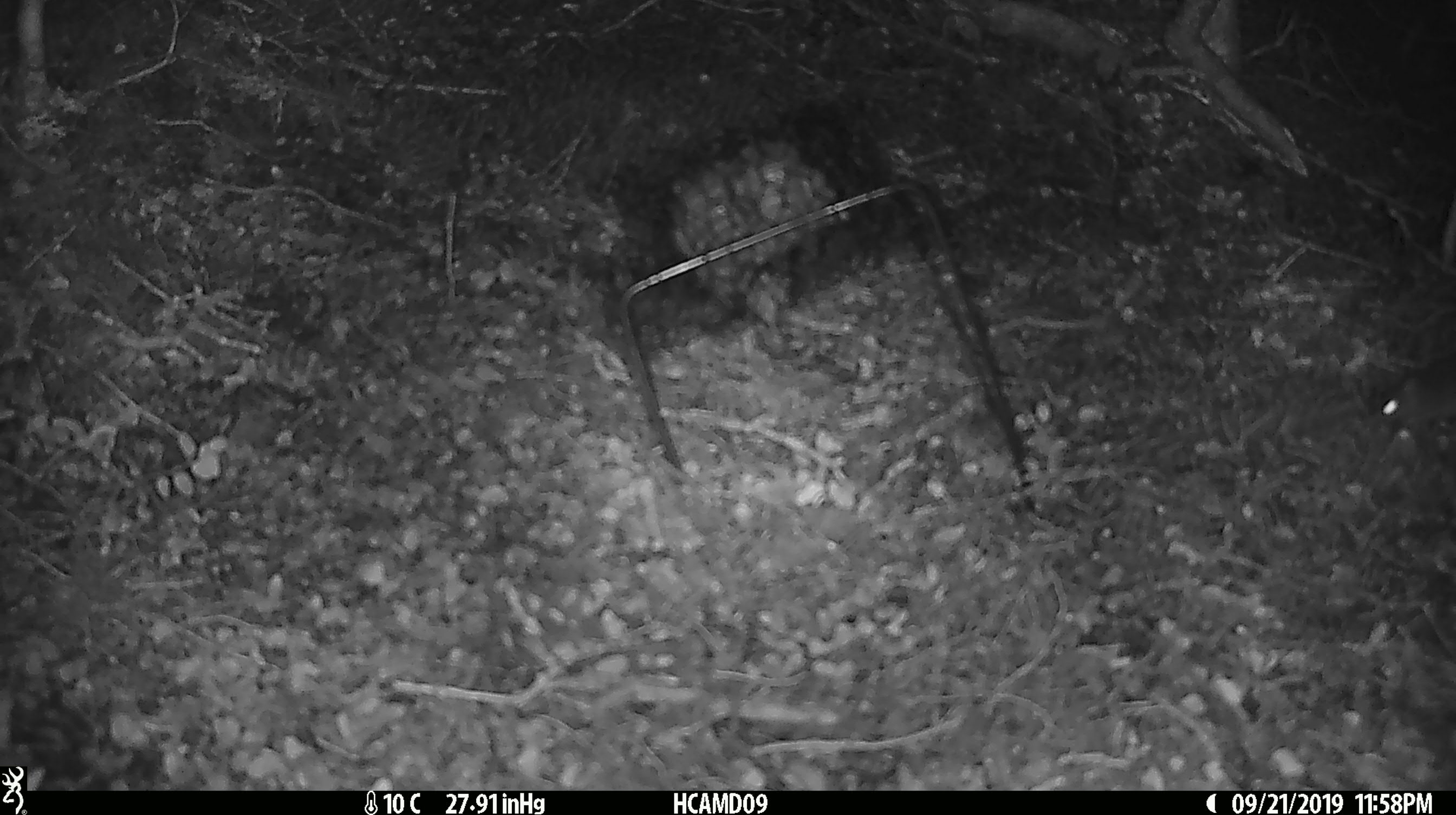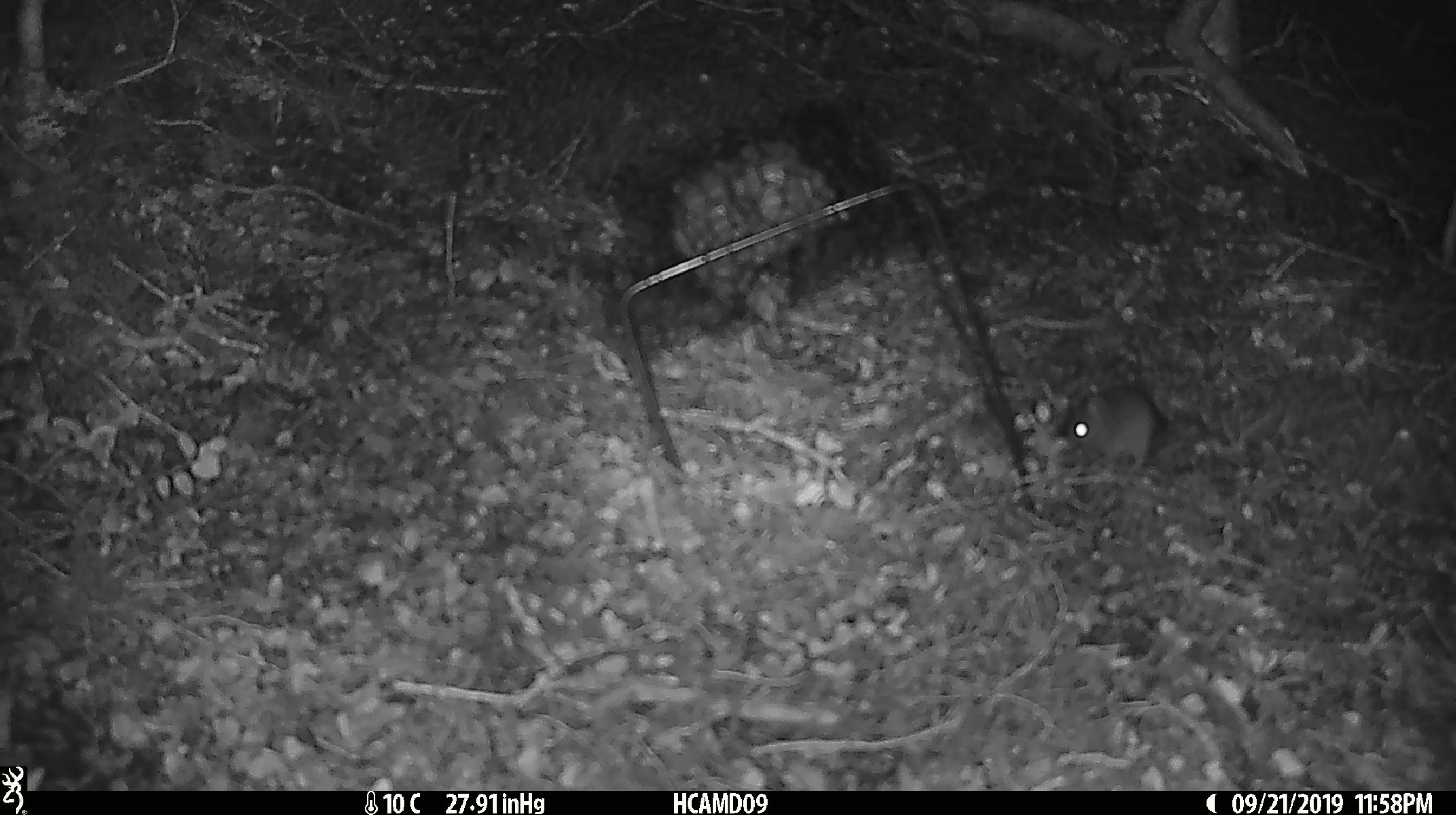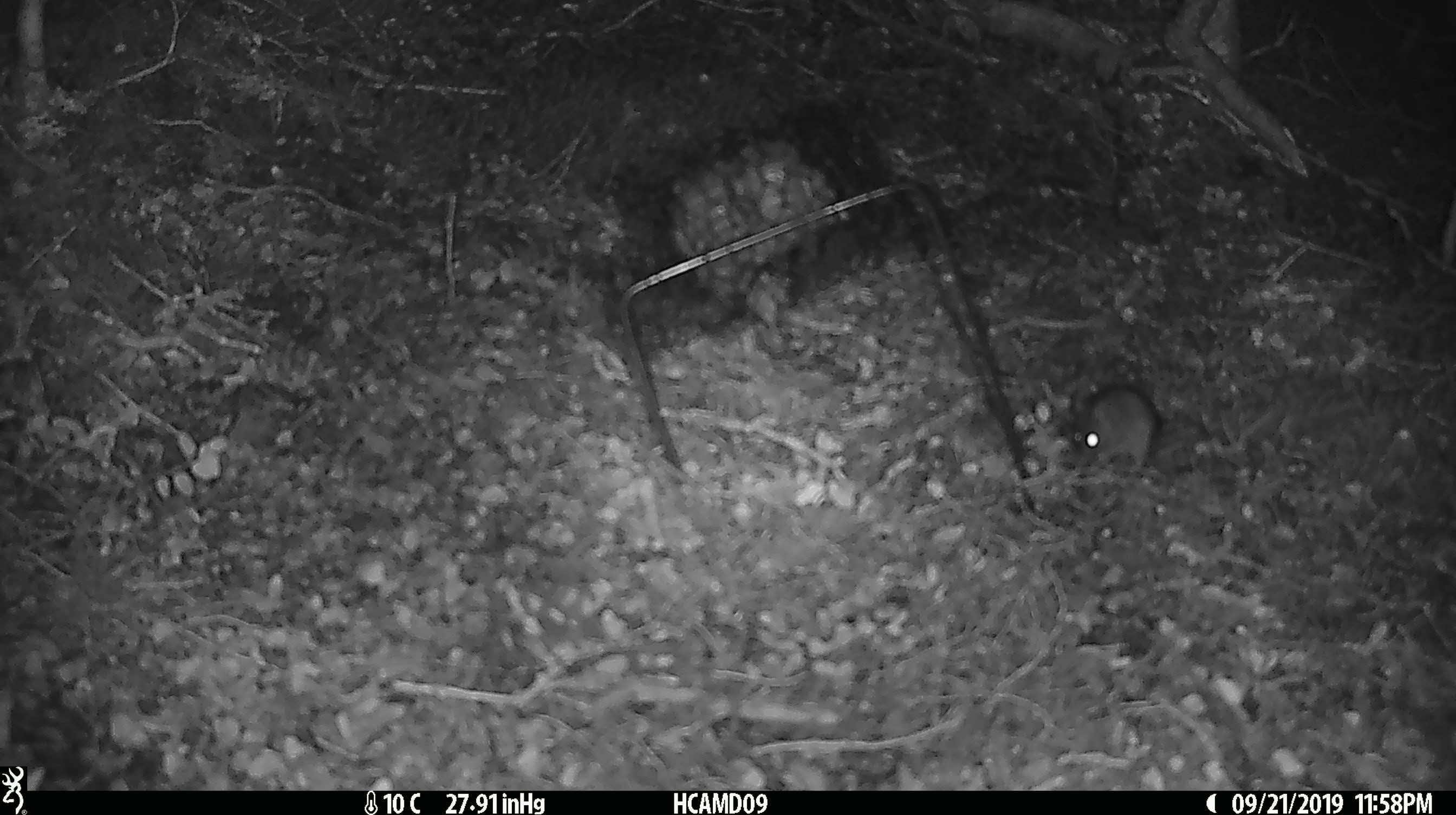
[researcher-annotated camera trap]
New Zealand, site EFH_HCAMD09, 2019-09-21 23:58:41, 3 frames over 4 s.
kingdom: Animalia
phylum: Chordata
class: Mammalia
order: Rodentia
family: Muridae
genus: Mus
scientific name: Mus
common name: mouse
Mouse (Mus).